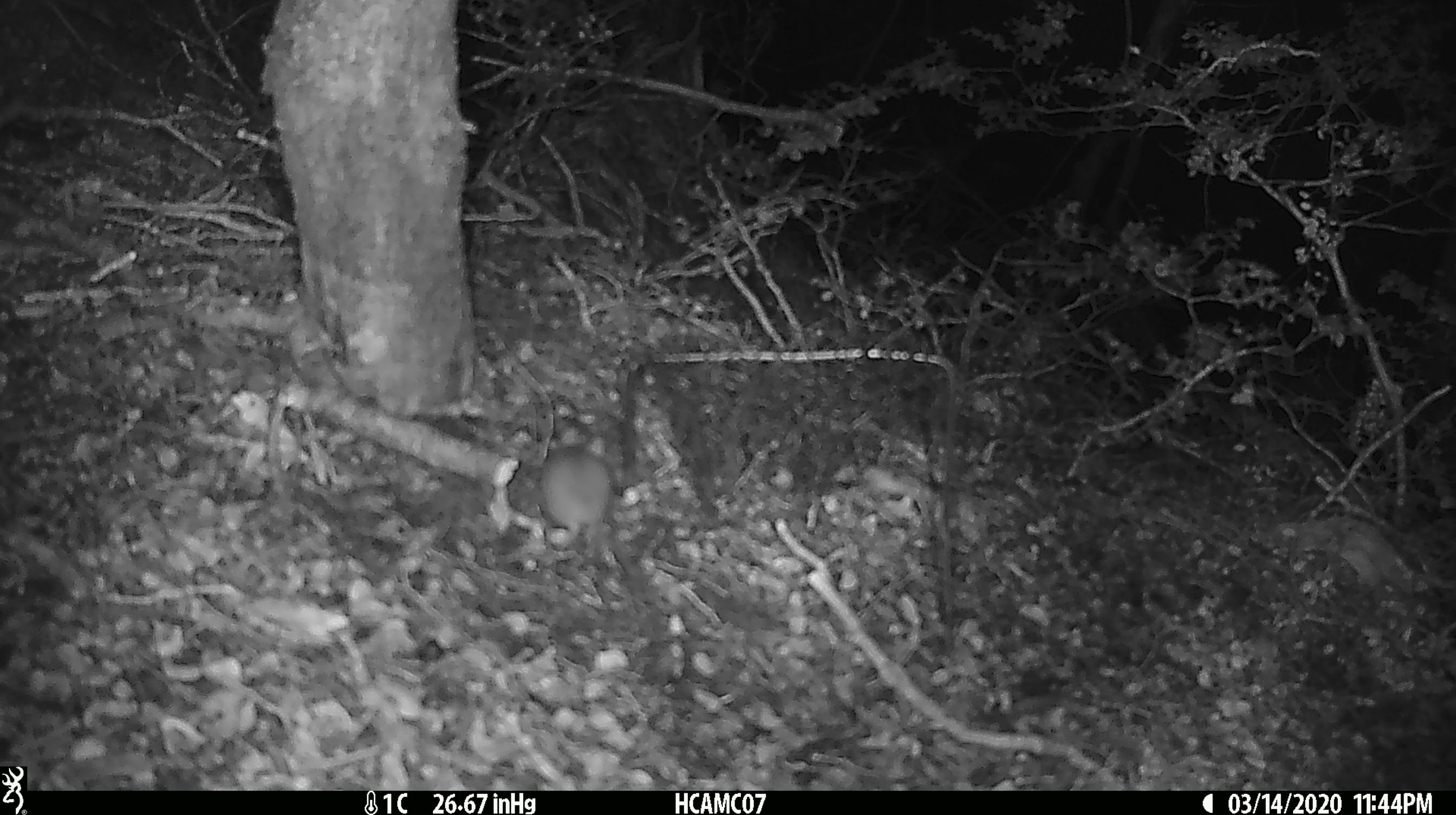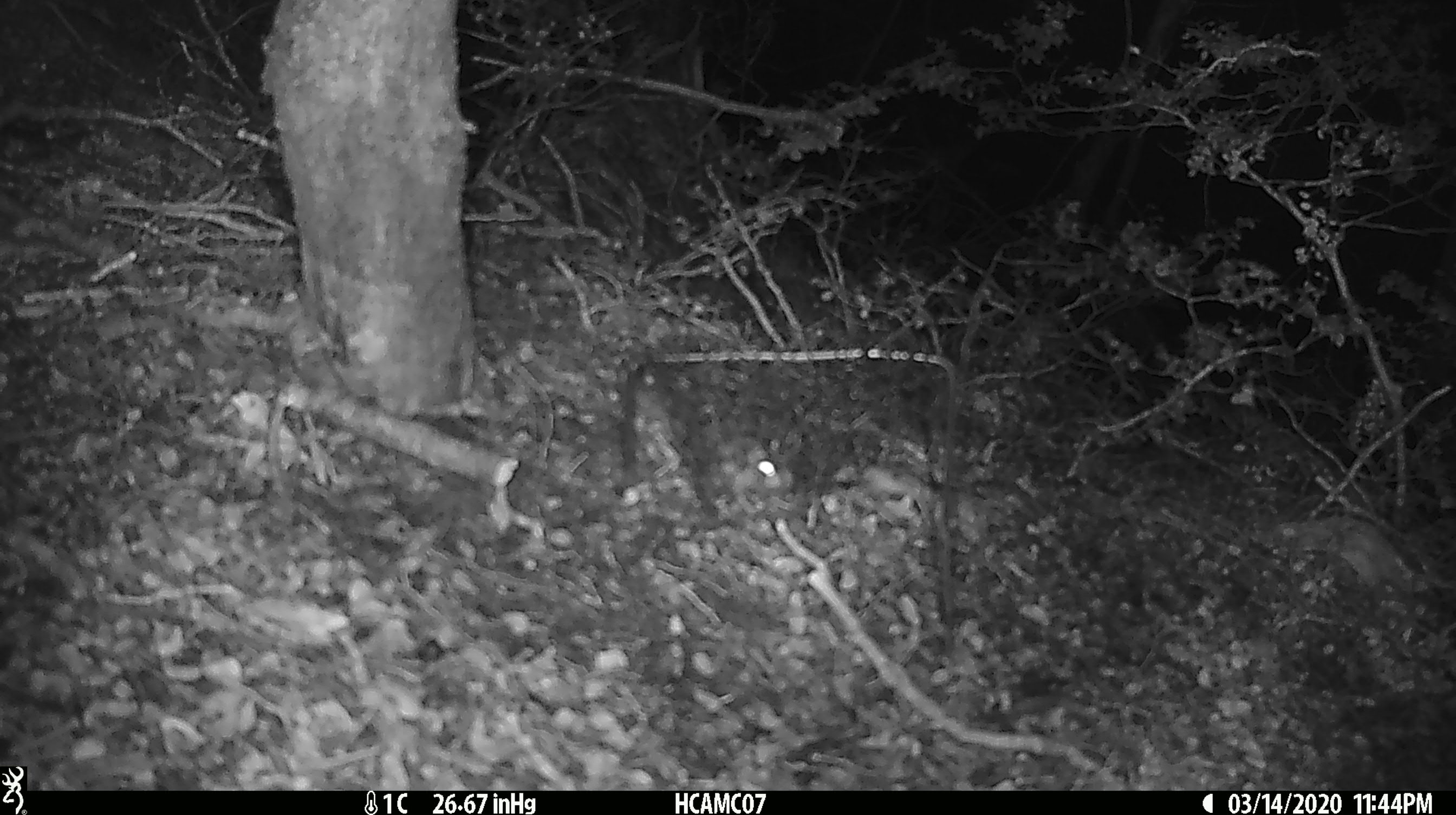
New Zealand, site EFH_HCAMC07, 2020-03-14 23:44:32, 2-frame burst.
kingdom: Animalia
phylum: Chordata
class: Mammalia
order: Rodentia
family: Muridae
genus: Mus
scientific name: Mus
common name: mouse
Mouse (Mus).